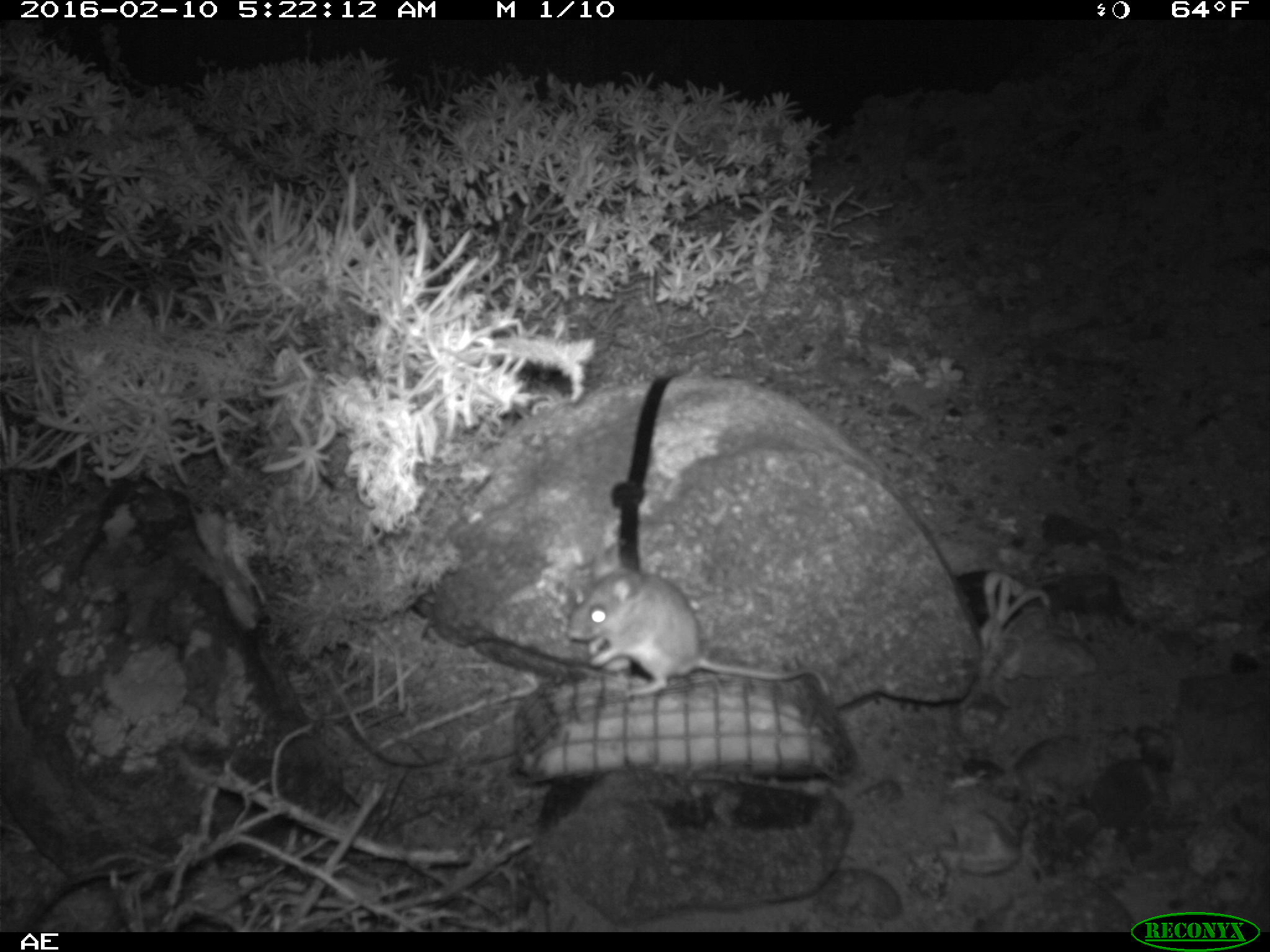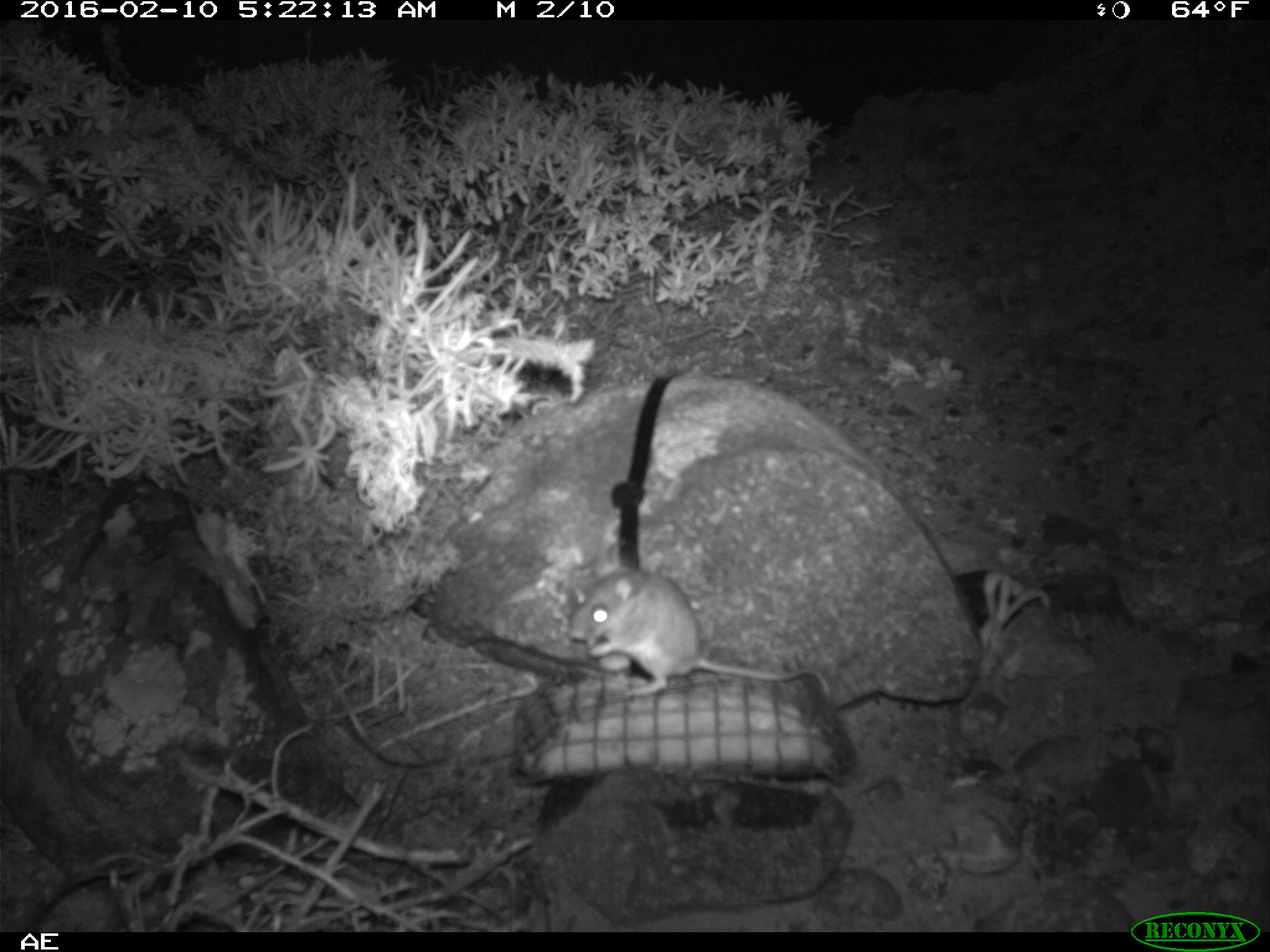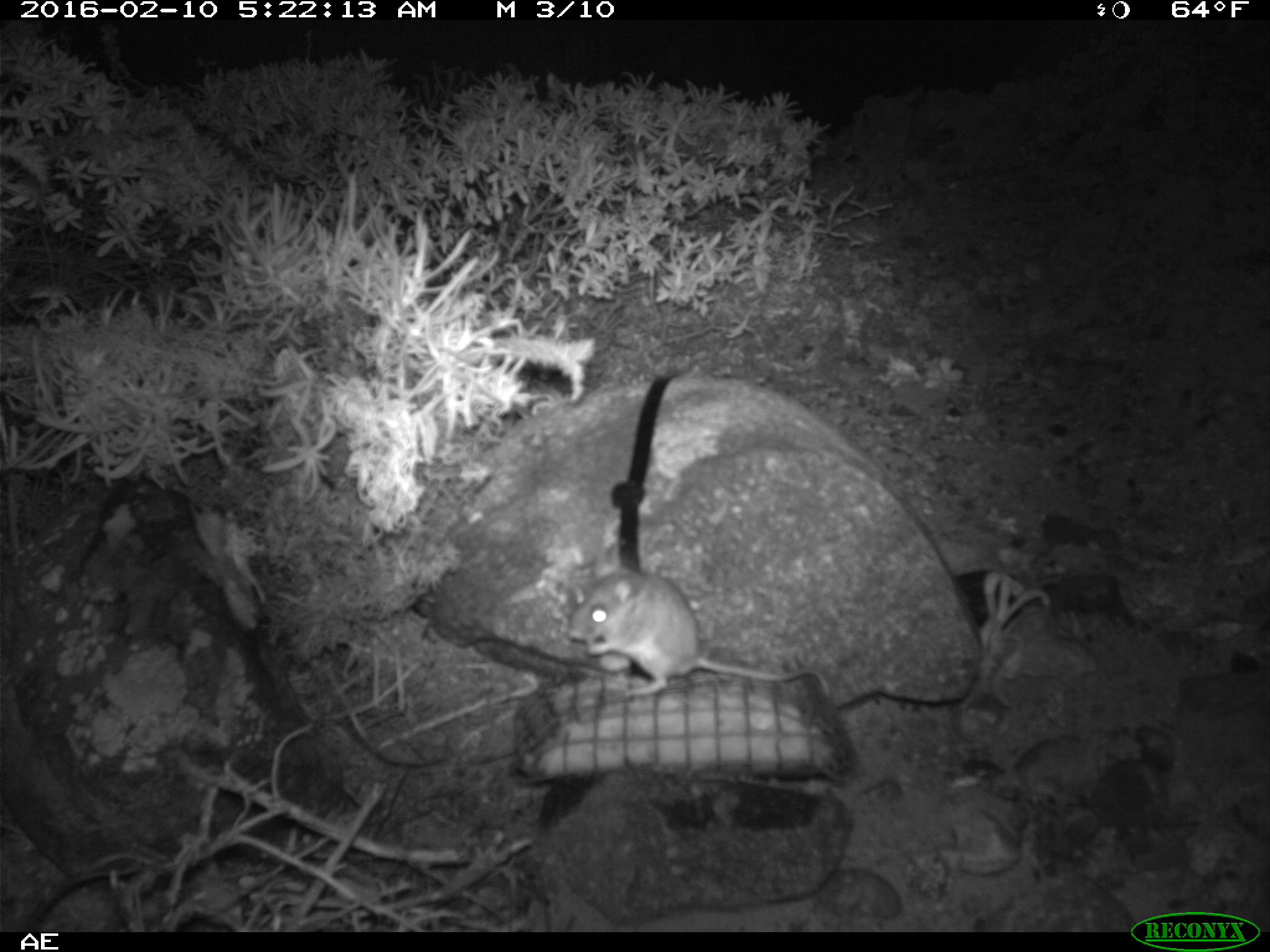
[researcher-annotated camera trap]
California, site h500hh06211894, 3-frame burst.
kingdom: Animalia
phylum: Chordata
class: Mammalia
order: Rodentia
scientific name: Rodentia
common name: rodent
Rodent (Rodentia).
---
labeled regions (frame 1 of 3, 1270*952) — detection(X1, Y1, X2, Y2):
rodent: detection(567, 535, 832, 697)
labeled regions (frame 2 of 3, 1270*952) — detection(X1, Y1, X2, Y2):
rodent: detection(567, 545, 832, 702)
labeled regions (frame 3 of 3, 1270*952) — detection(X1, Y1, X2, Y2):
rodent: detection(568, 555, 832, 698)